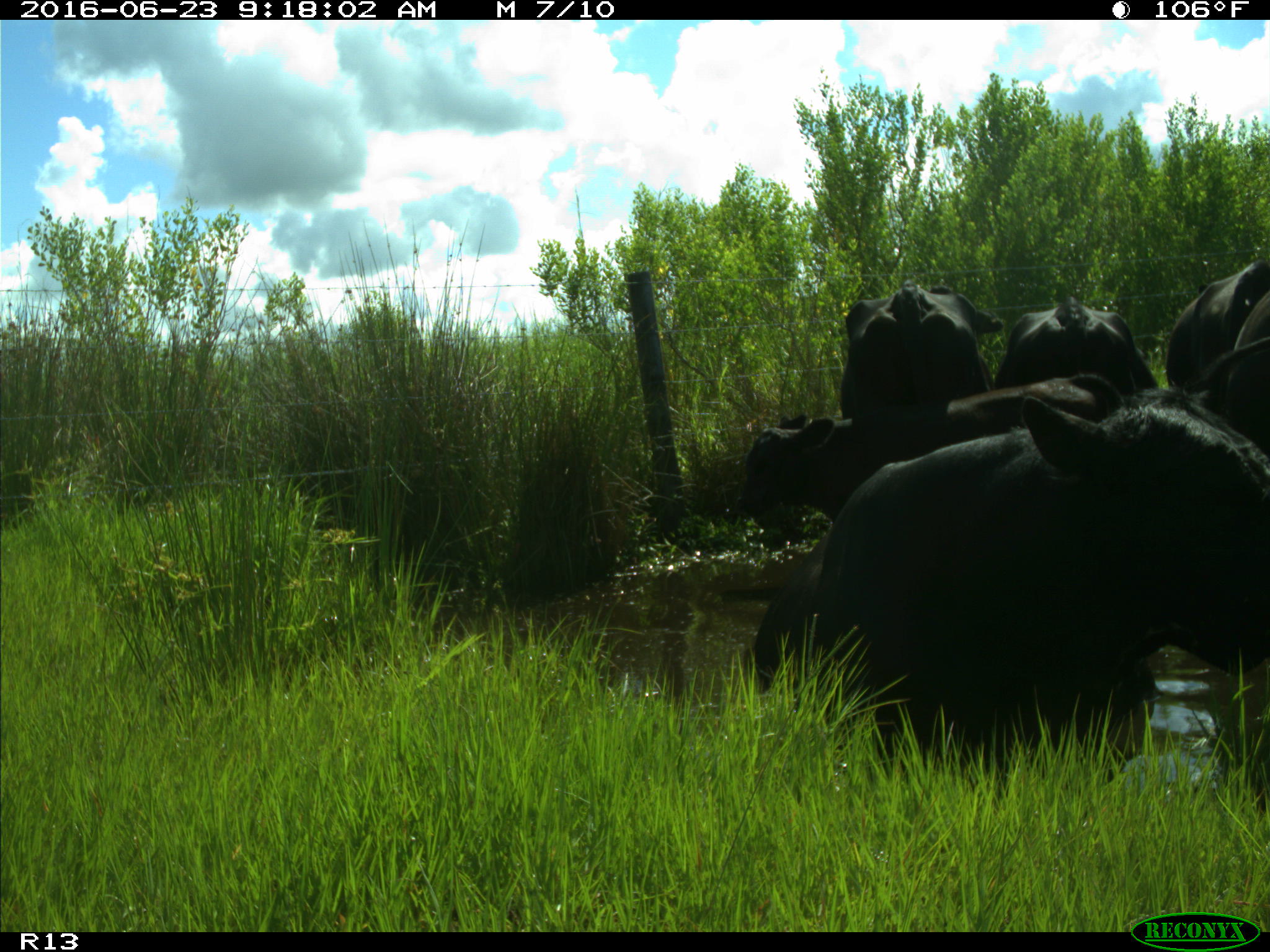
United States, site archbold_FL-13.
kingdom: Animalia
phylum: Chordata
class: Mammalia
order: Artiodactyla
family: Bovidae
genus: Bos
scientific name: Bos taurus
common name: domestic cow